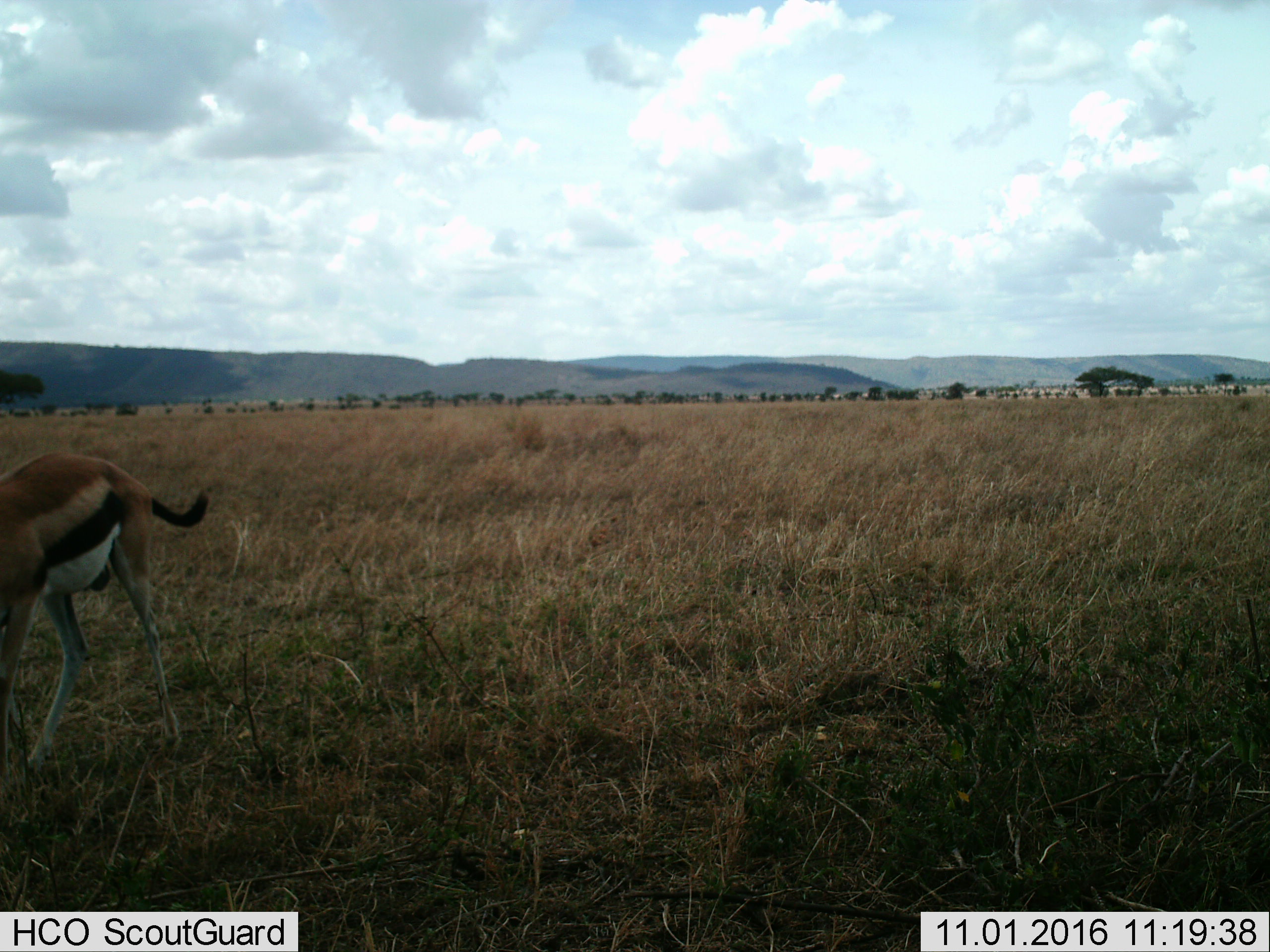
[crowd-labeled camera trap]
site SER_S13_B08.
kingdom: Animalia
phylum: Chordata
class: Mammalia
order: Artiodactyla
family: Bovidae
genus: Eudorcas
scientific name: Eudorcas thomsonii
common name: thomson's gazelle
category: gazellethomsons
Gazellethomsons (thomson's gazelle) (Eudorcas thomsonii), count 1. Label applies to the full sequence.